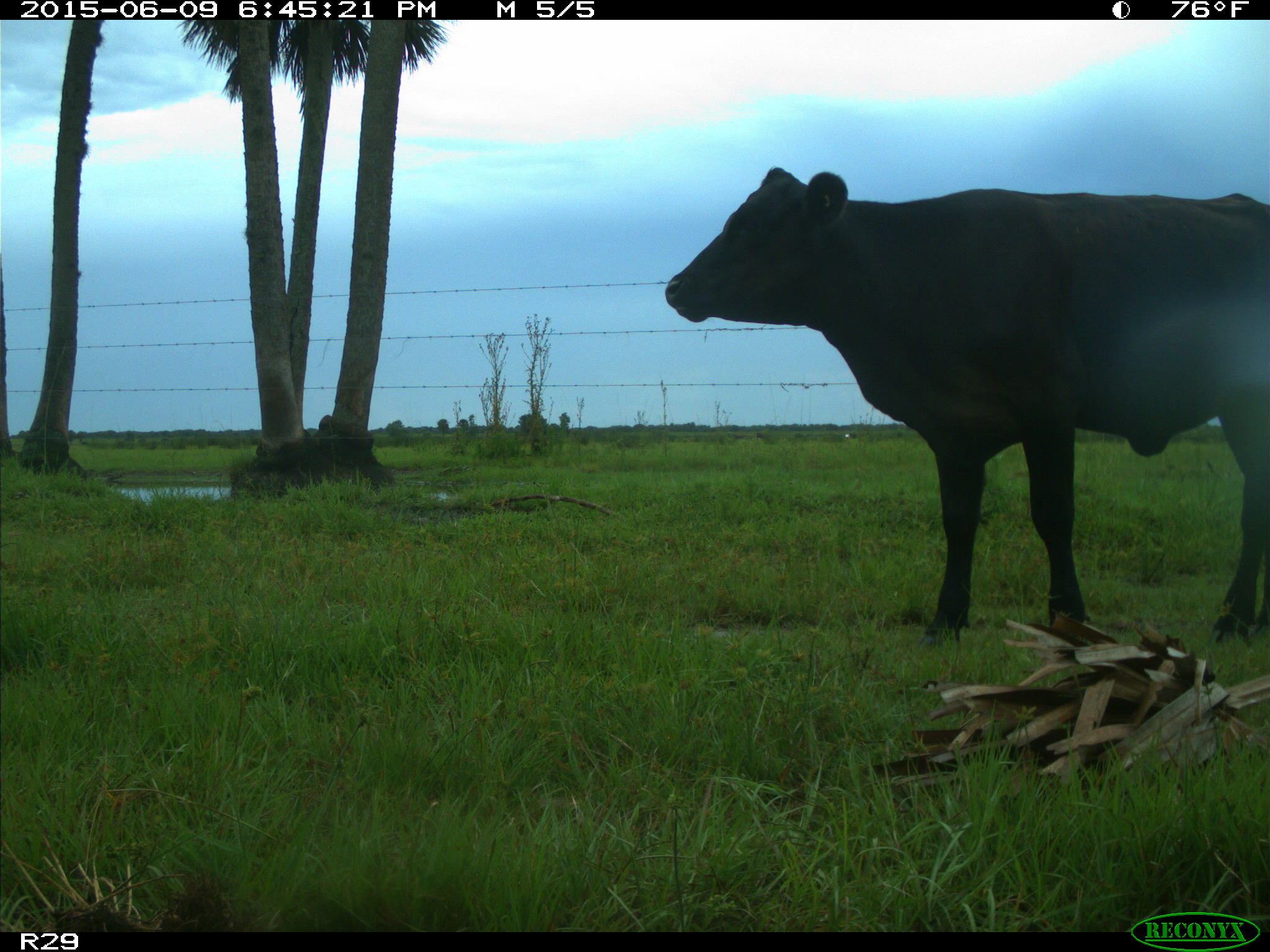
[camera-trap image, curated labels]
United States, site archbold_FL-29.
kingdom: Animalia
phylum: Chordata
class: Mammalia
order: Artiodactyla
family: Bovidae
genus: Bos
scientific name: Bos taurus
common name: domestic cow